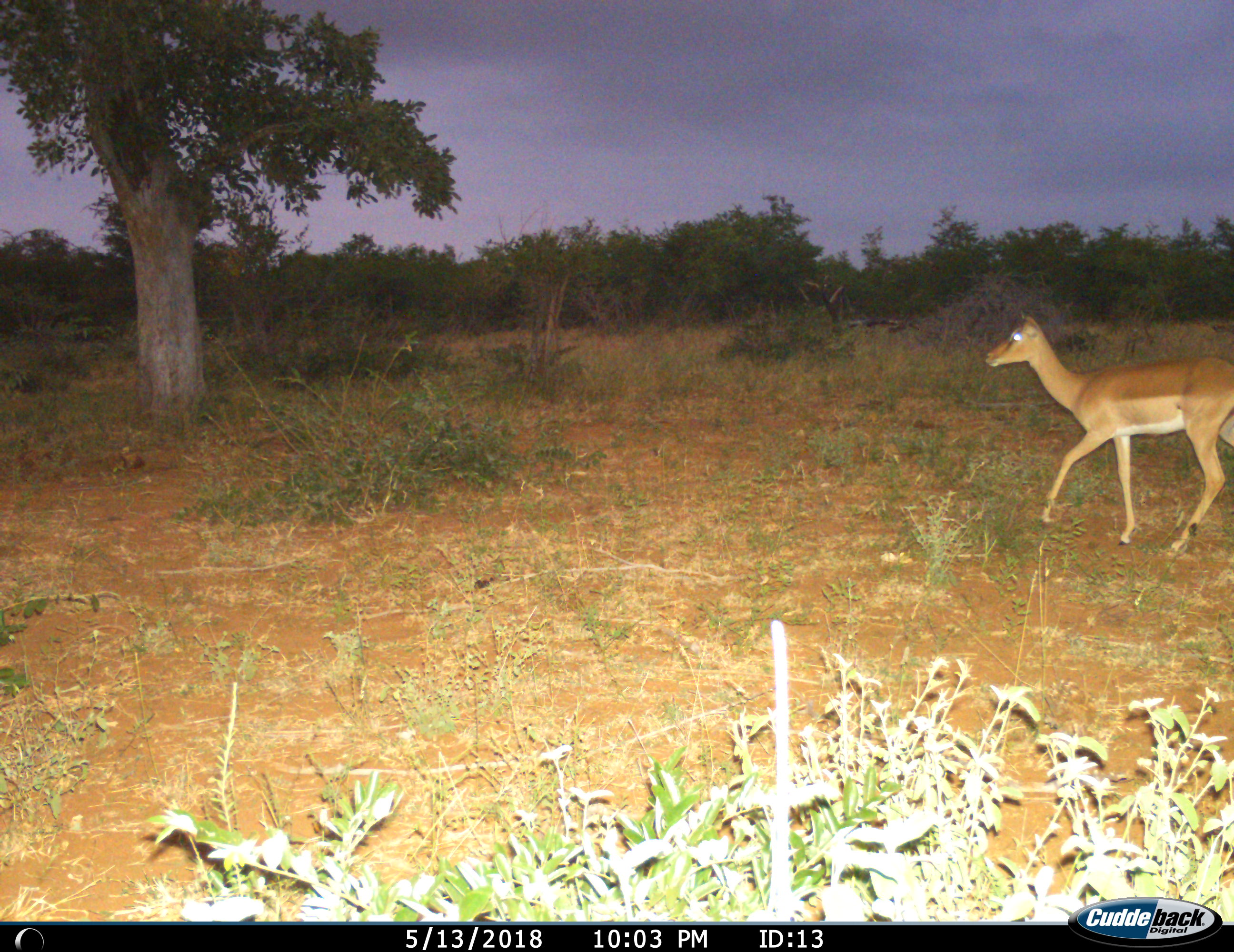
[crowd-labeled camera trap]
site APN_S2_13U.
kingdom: Animalia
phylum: Chordata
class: Mammalia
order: Artiodactyla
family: Bovidae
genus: Aepyceros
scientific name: Aepyceros melampus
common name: impala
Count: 1.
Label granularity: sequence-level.